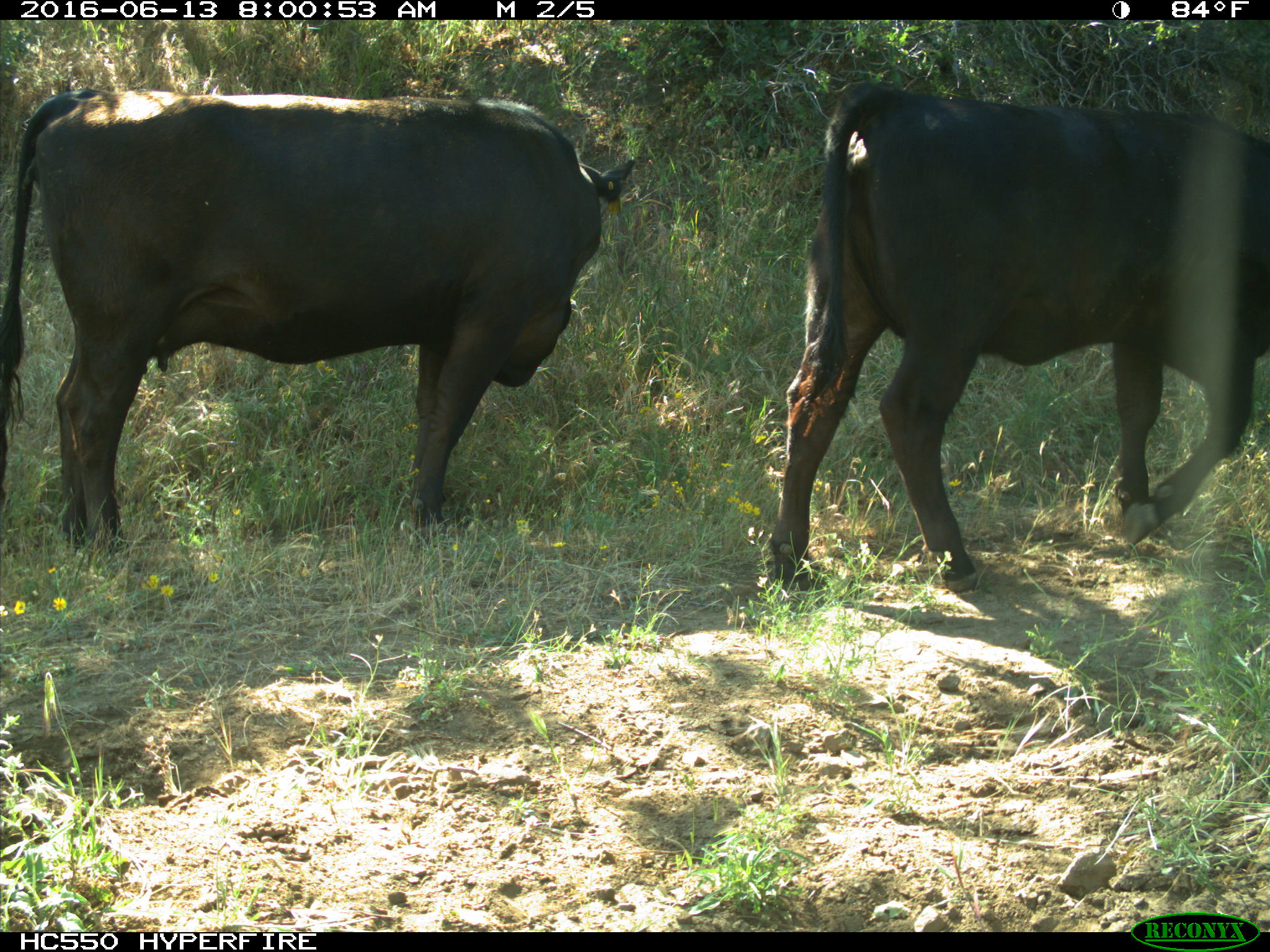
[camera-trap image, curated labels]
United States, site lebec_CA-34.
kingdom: Animalia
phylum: Chordata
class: Mammalia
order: Artiodactyla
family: Bovidae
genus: Bos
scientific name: Bos taurus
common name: domestic cow